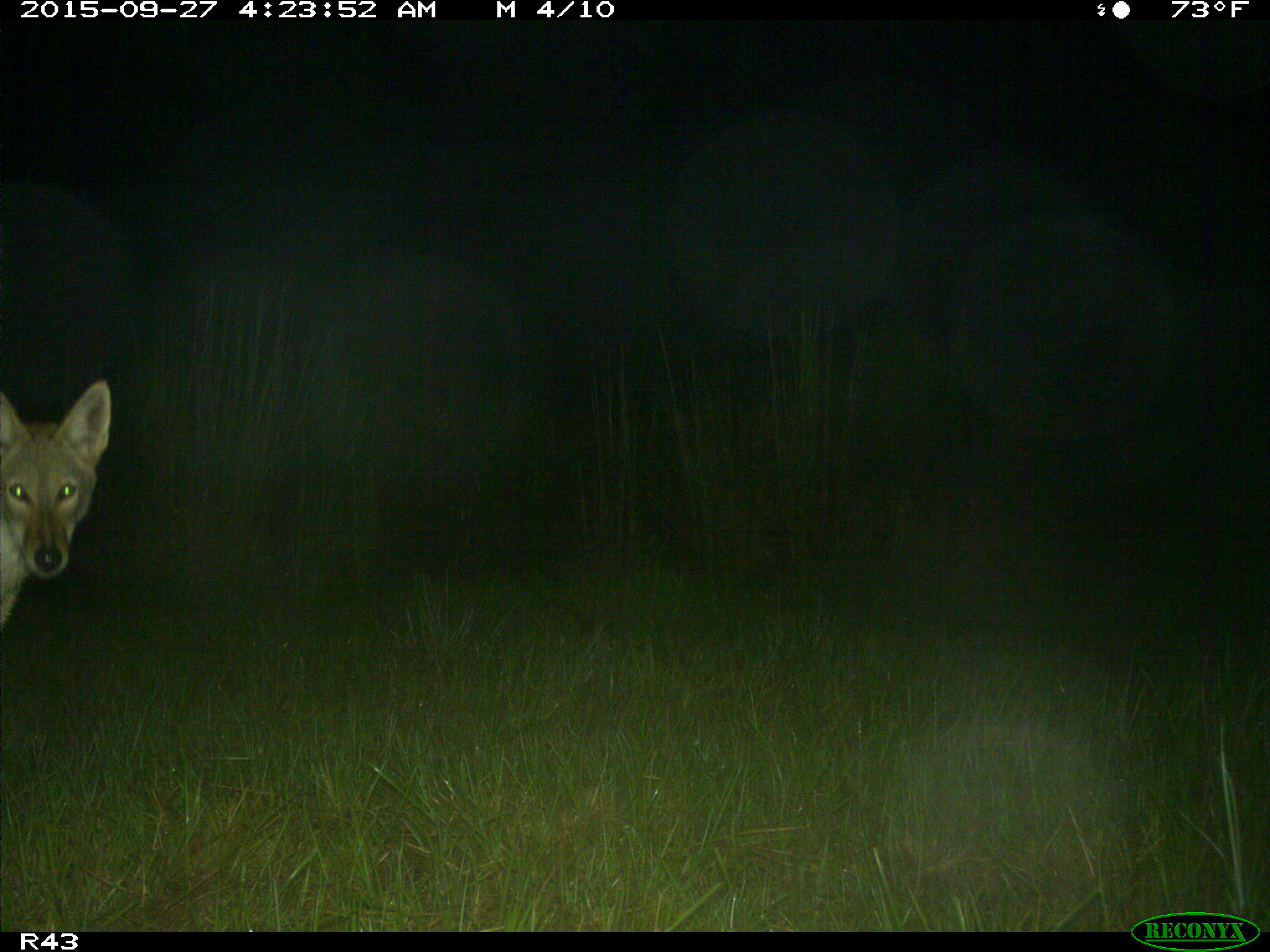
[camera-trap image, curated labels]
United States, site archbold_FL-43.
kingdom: Animalia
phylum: Chordata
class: Mammalia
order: Carnivora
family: Canidae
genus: Canis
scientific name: Canis latrans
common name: coyote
Canis latrans (coyote).